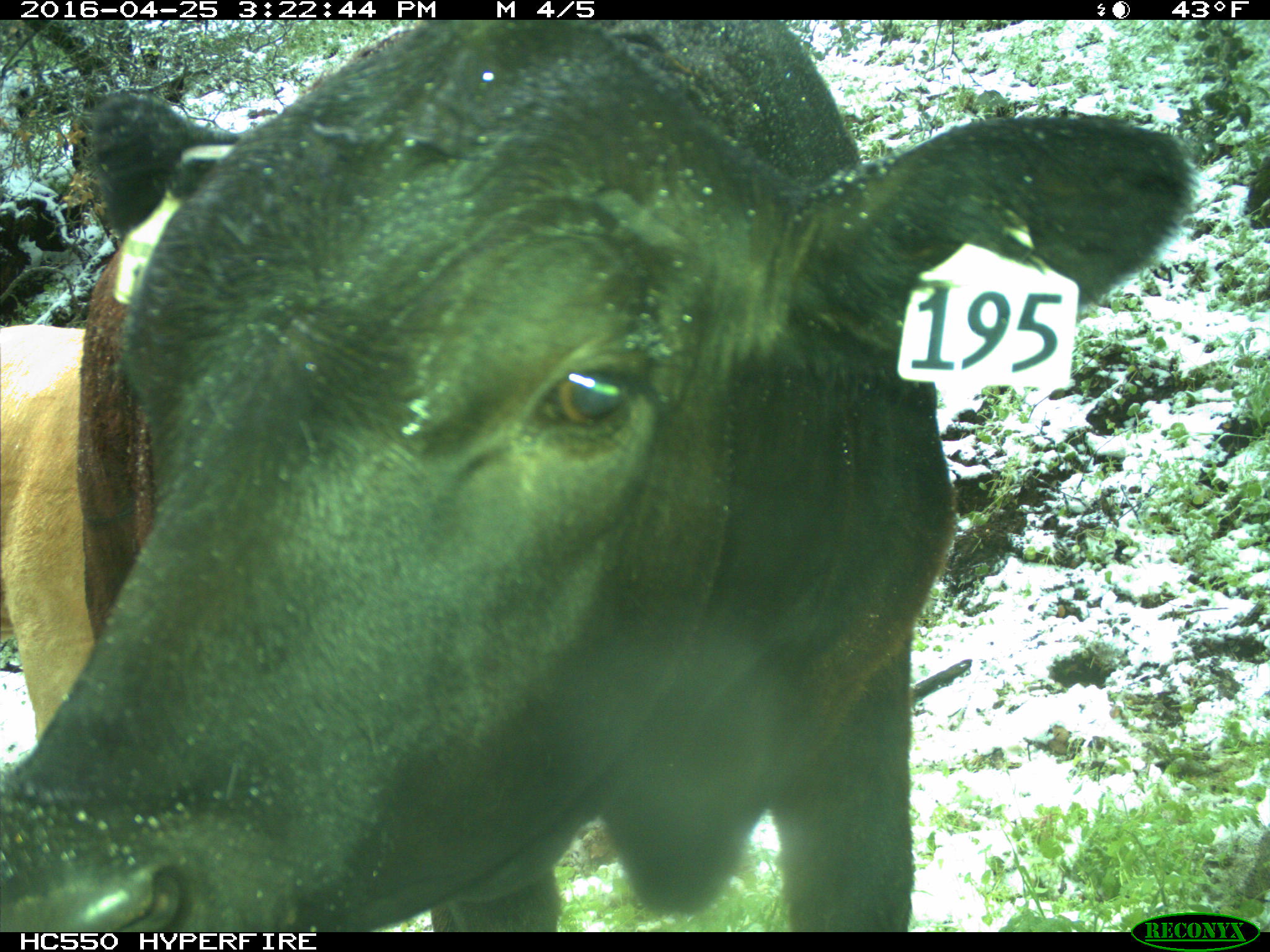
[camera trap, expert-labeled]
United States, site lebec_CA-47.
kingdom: Animalia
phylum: Chordata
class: Mammalia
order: Artiodactyla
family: Bovidae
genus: Bos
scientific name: Bos taurus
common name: domestic cow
Bos taurus (domestic cow).